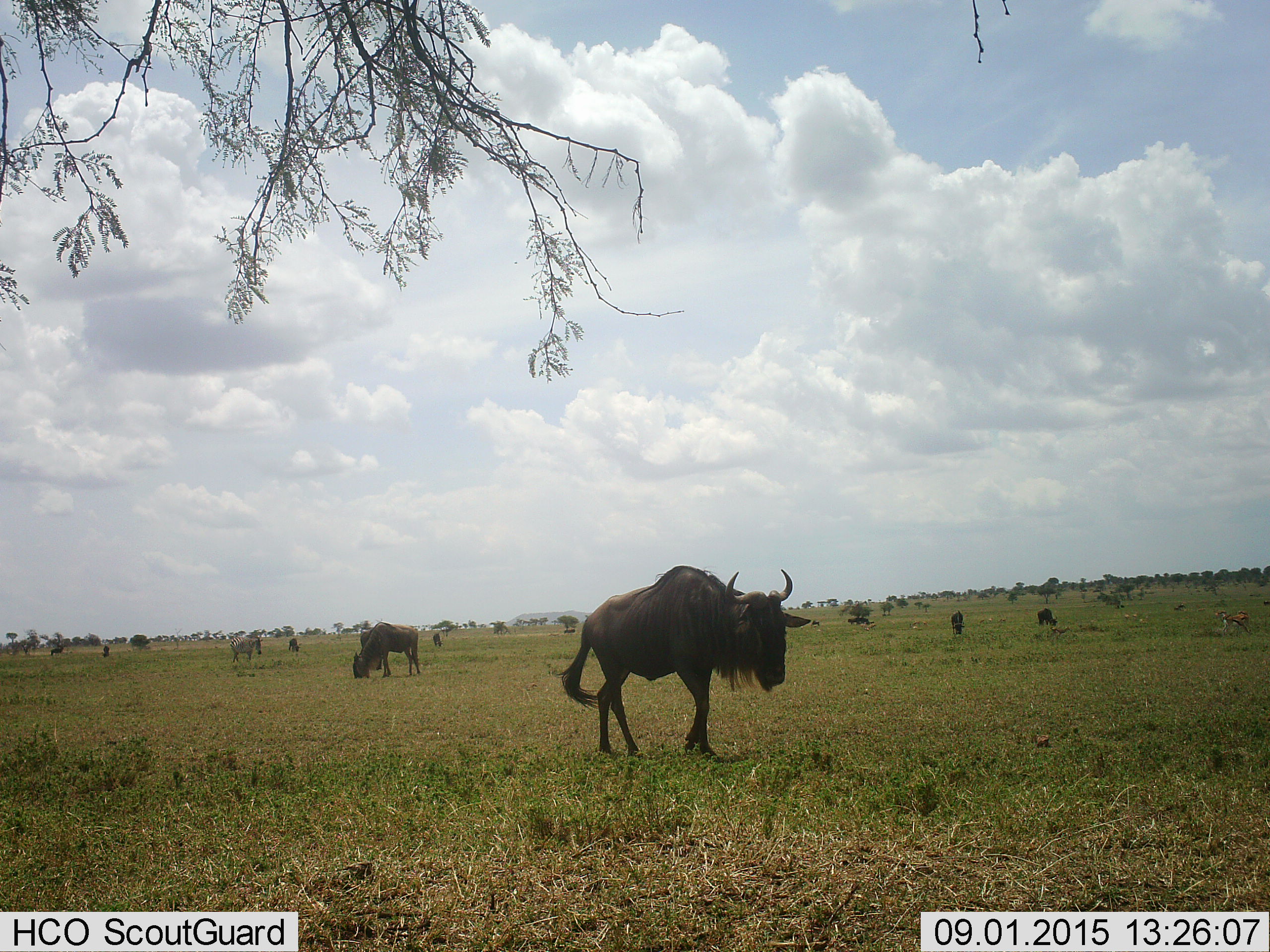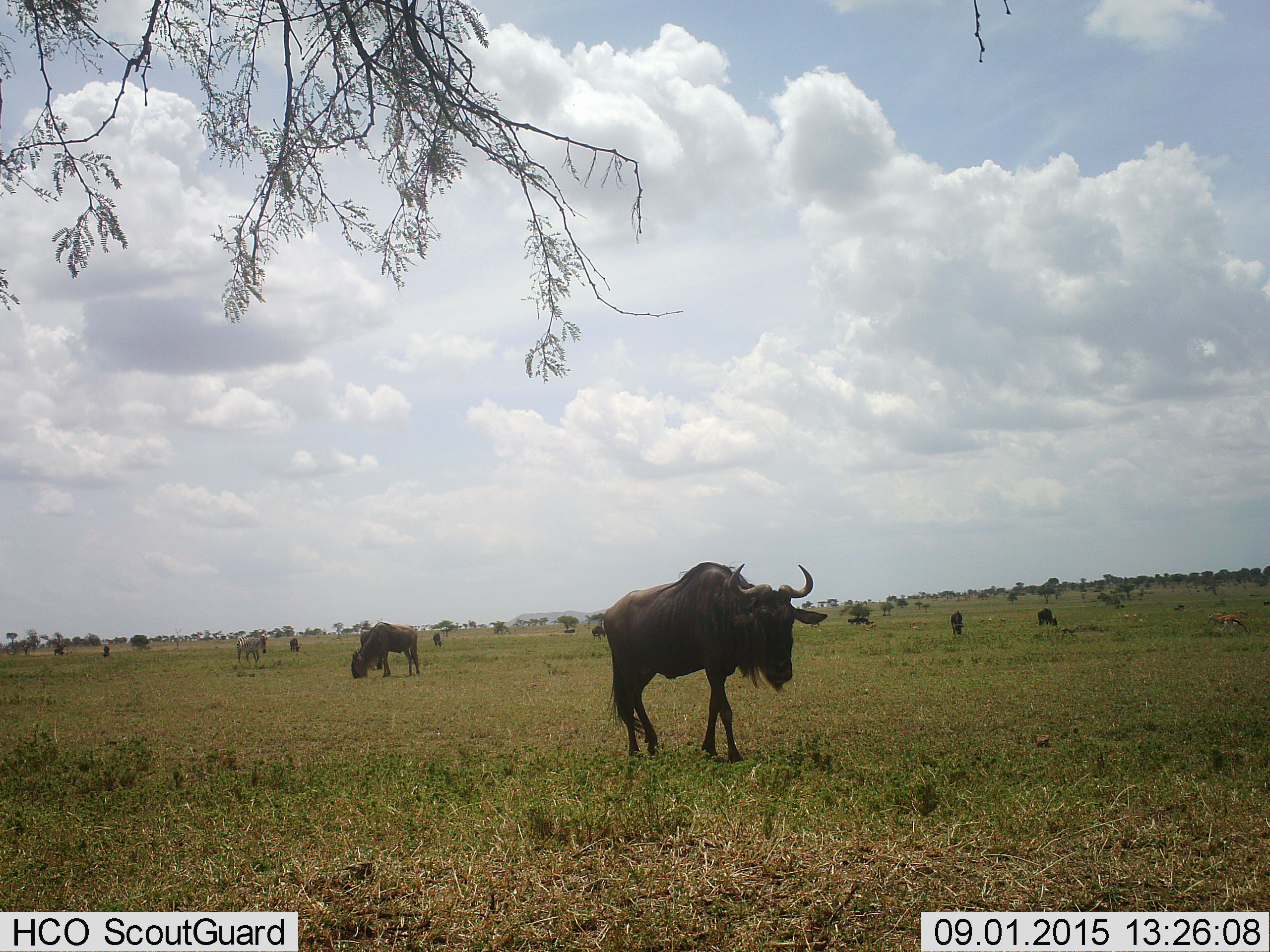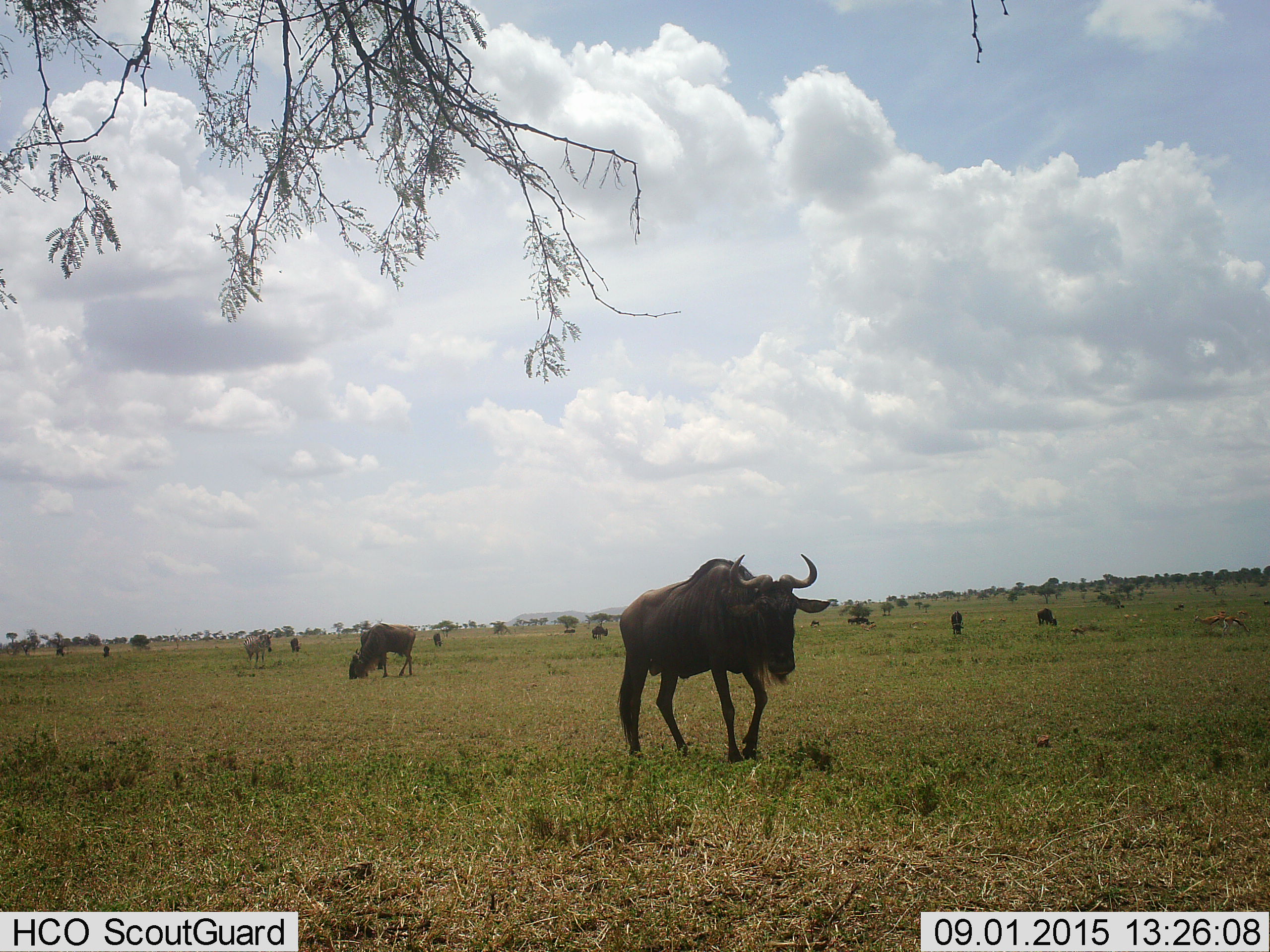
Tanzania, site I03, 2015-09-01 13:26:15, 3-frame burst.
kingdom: Animalia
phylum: Chordata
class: Mammalia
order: Artiodactyla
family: Bovidae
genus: Eudorcas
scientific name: Eudorcas thomsonii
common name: thomson's gazelle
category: gazellethomsons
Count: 6.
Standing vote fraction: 100%.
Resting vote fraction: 0%.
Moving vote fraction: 71%.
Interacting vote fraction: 0%.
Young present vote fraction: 29%.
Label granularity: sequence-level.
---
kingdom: Animalia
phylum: Chordata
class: Mammalia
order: Artiodactyla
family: Bovidae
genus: Connochaetes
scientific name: Connochaetes taurinus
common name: blue wildebeest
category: wildebeest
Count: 11-50.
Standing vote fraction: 100%.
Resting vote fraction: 0%.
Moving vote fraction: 50%.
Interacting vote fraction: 0%.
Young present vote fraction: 0%.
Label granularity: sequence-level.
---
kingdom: Animalia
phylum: Chordata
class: Mammalia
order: Perissodactyla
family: Equidae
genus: Equus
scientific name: Equus quagga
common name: plains zebra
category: zebra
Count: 1.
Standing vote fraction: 12%.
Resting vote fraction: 0%.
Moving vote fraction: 75%.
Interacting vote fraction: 0%.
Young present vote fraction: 0%.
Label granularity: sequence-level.